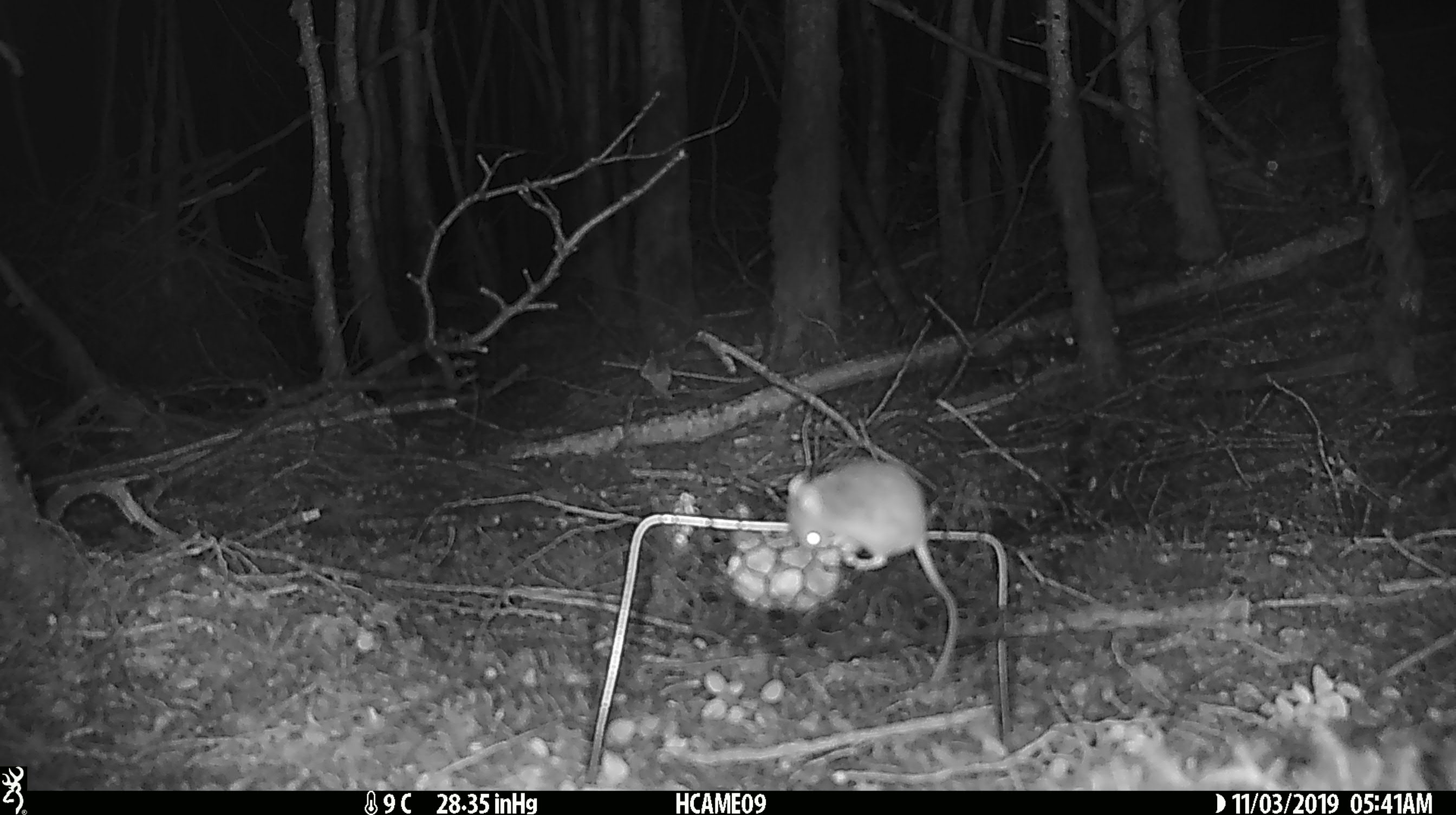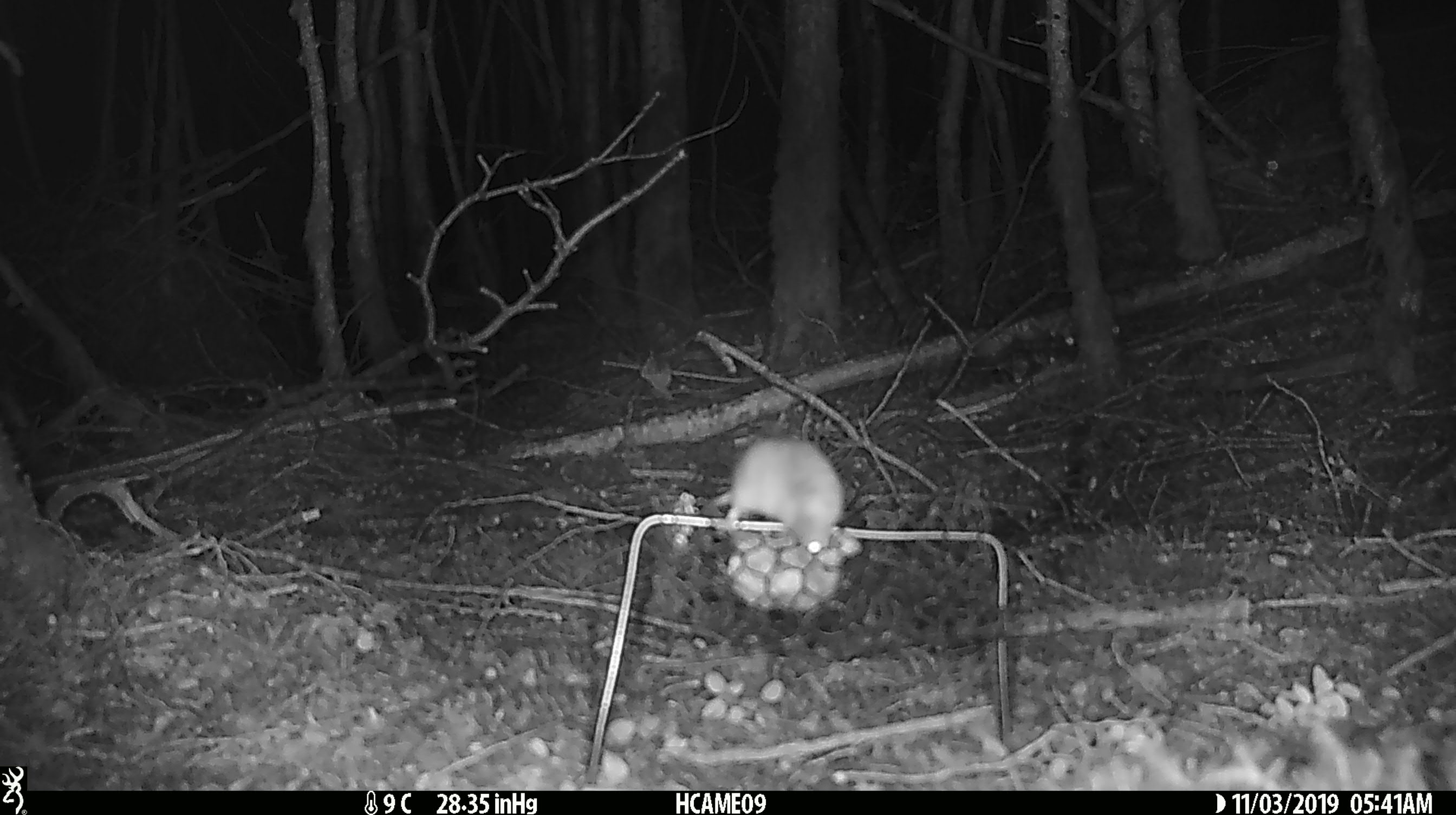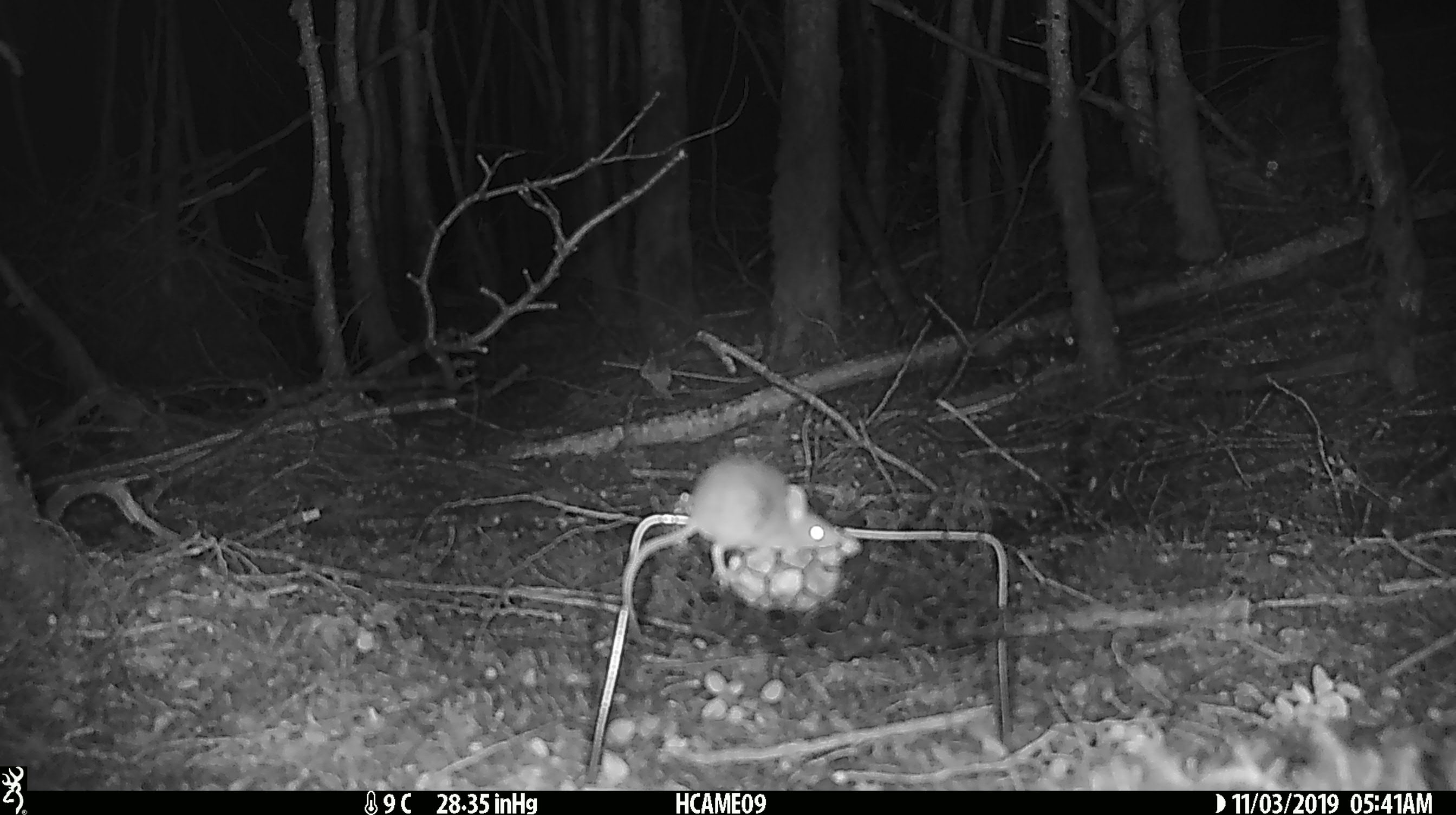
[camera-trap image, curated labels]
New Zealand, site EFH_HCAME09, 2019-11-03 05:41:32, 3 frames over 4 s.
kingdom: Animalia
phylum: Chordata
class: Mammalia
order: Rodentia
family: Muridae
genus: Mus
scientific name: Mus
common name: mouse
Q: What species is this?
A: Mouse (Mus).